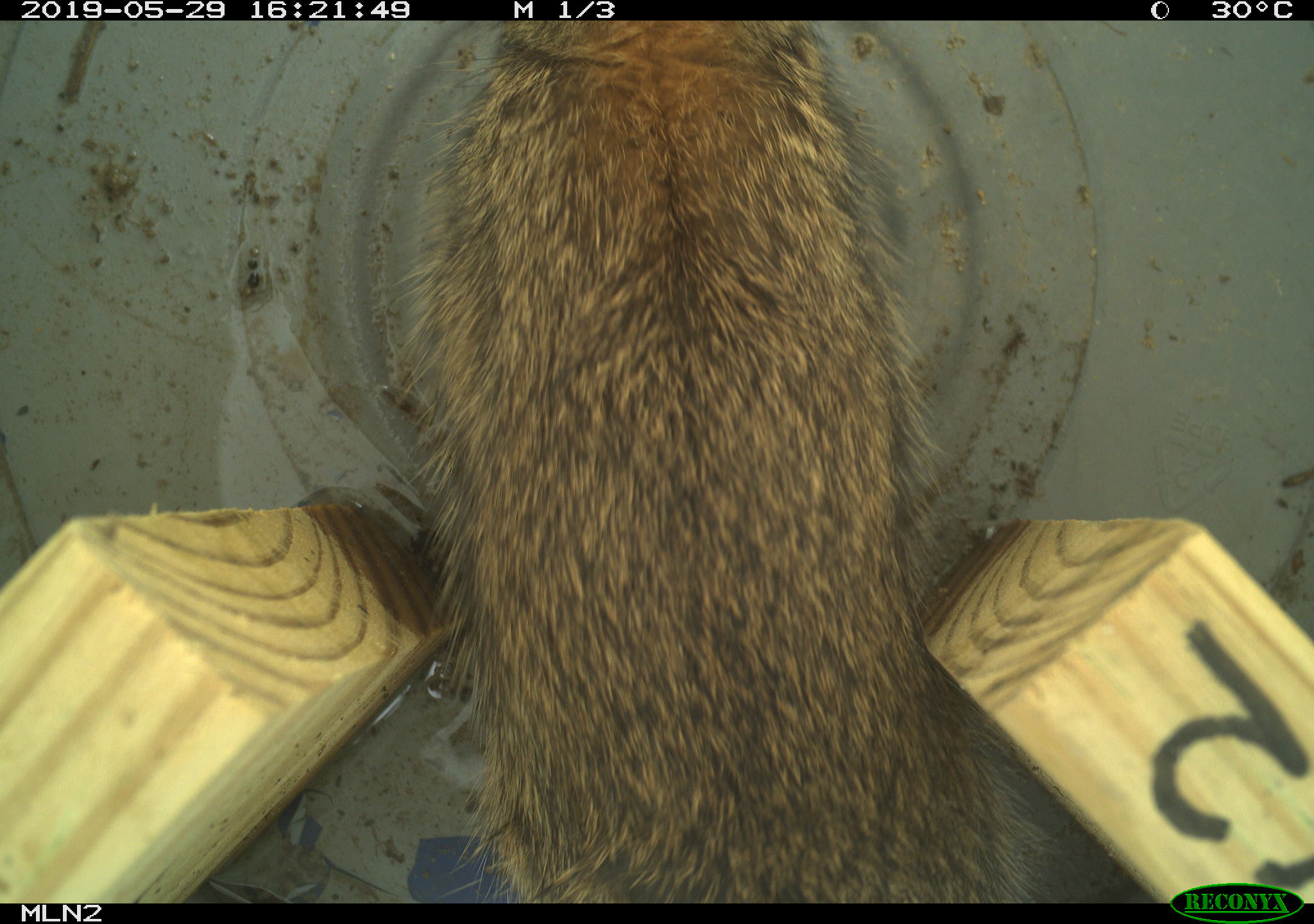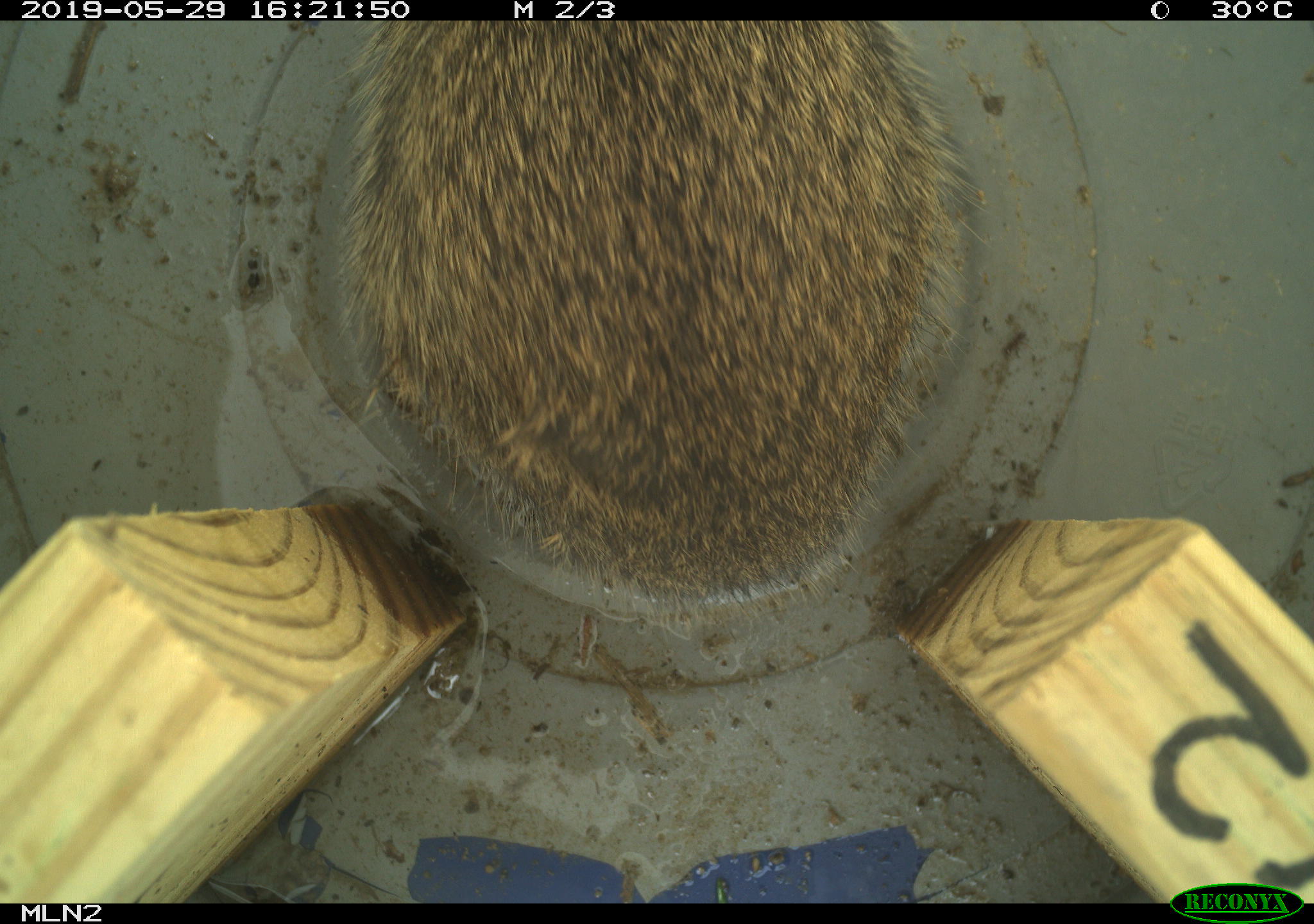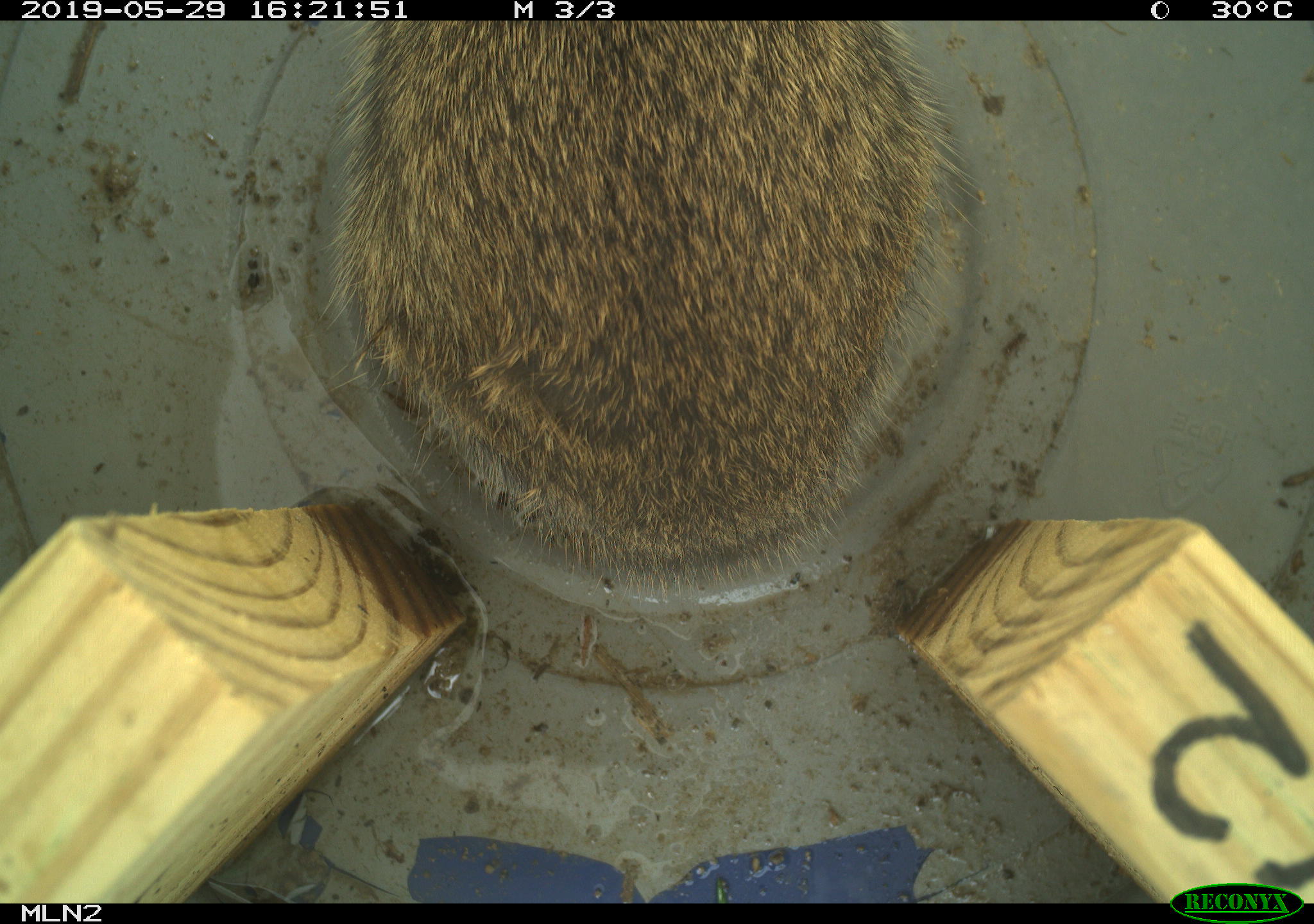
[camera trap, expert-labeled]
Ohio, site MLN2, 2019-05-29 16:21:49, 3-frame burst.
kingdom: Animalia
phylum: Chordata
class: Mammalia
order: Lagomorpha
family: Leporidae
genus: Sylvilagus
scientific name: Sylvilagus floridanus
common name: eastern cottontail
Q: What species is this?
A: Eastern cottontail (Sylvilagus floridanus).